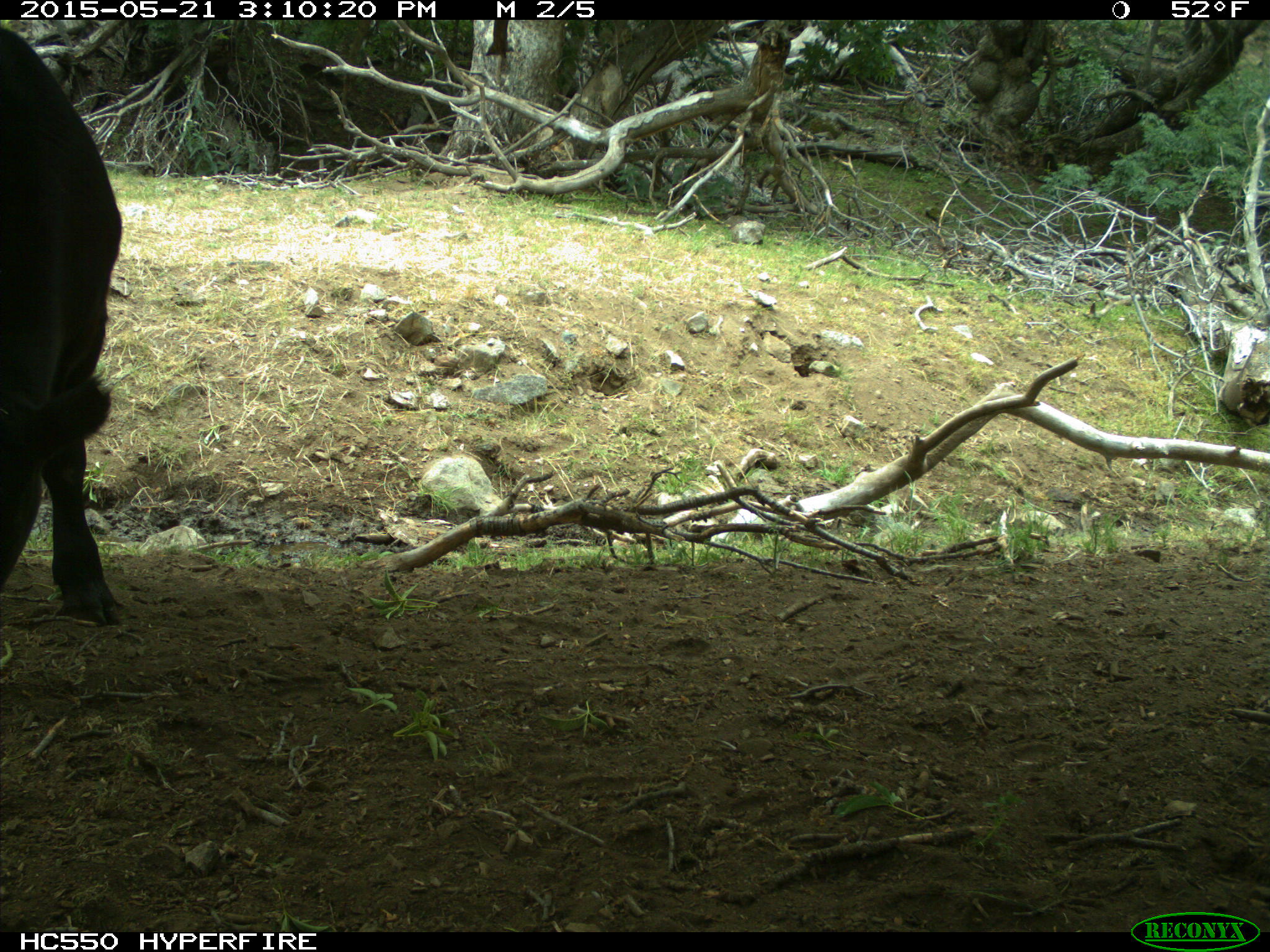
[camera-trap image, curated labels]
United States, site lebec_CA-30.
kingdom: Animalia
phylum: Chordata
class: Mammalia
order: Artiodactyla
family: Bovidae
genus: Bos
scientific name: Bos taurus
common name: domestic cow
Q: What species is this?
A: Bos taurus (domestic cow).